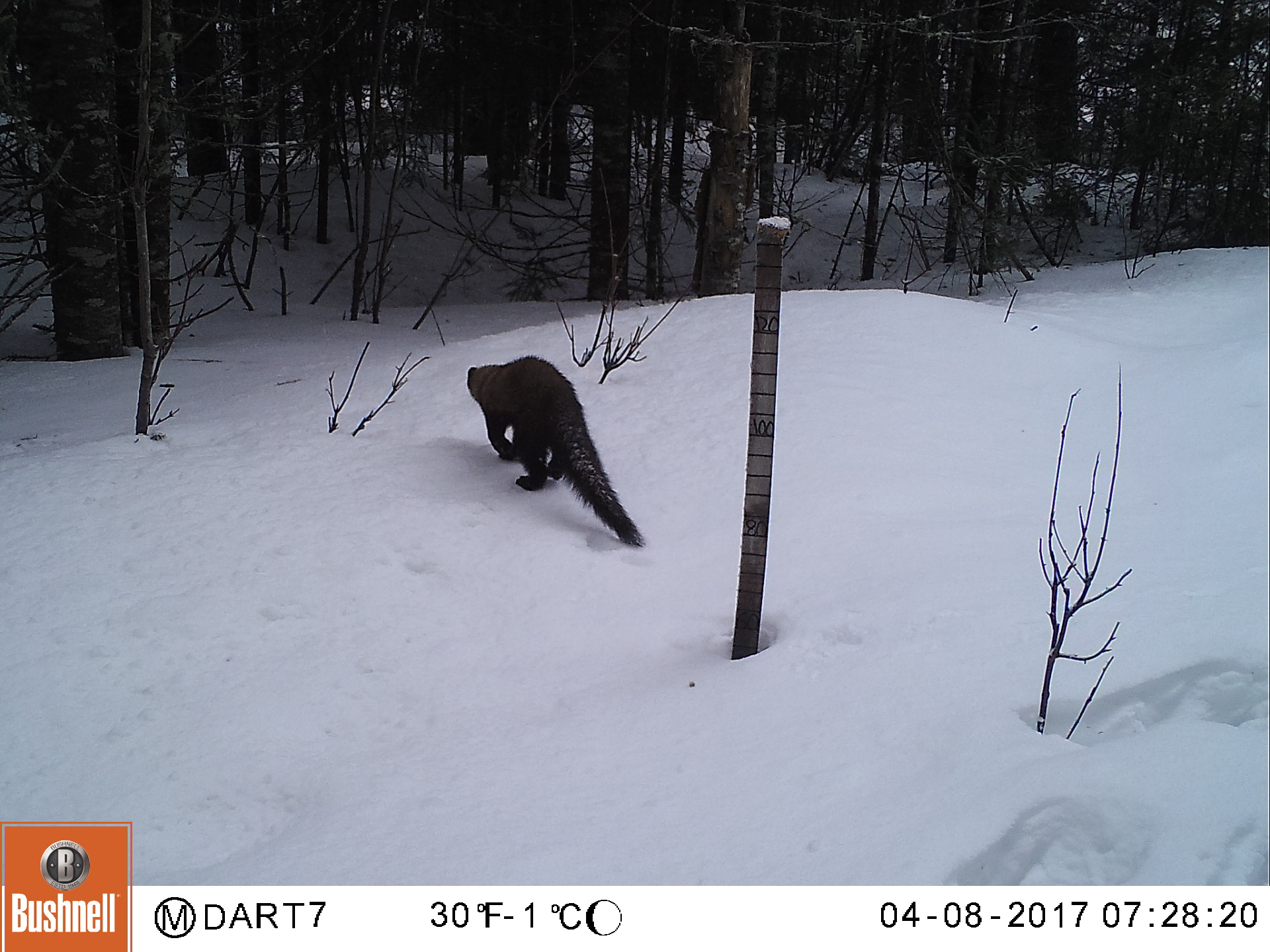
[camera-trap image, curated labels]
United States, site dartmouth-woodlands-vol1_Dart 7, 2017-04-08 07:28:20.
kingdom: Animalia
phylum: Chordata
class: Mammalia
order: Carnivora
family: Mustelidae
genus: Pekania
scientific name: Pekania pennanti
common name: fisher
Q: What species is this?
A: Fisher (Pekania pennanti).